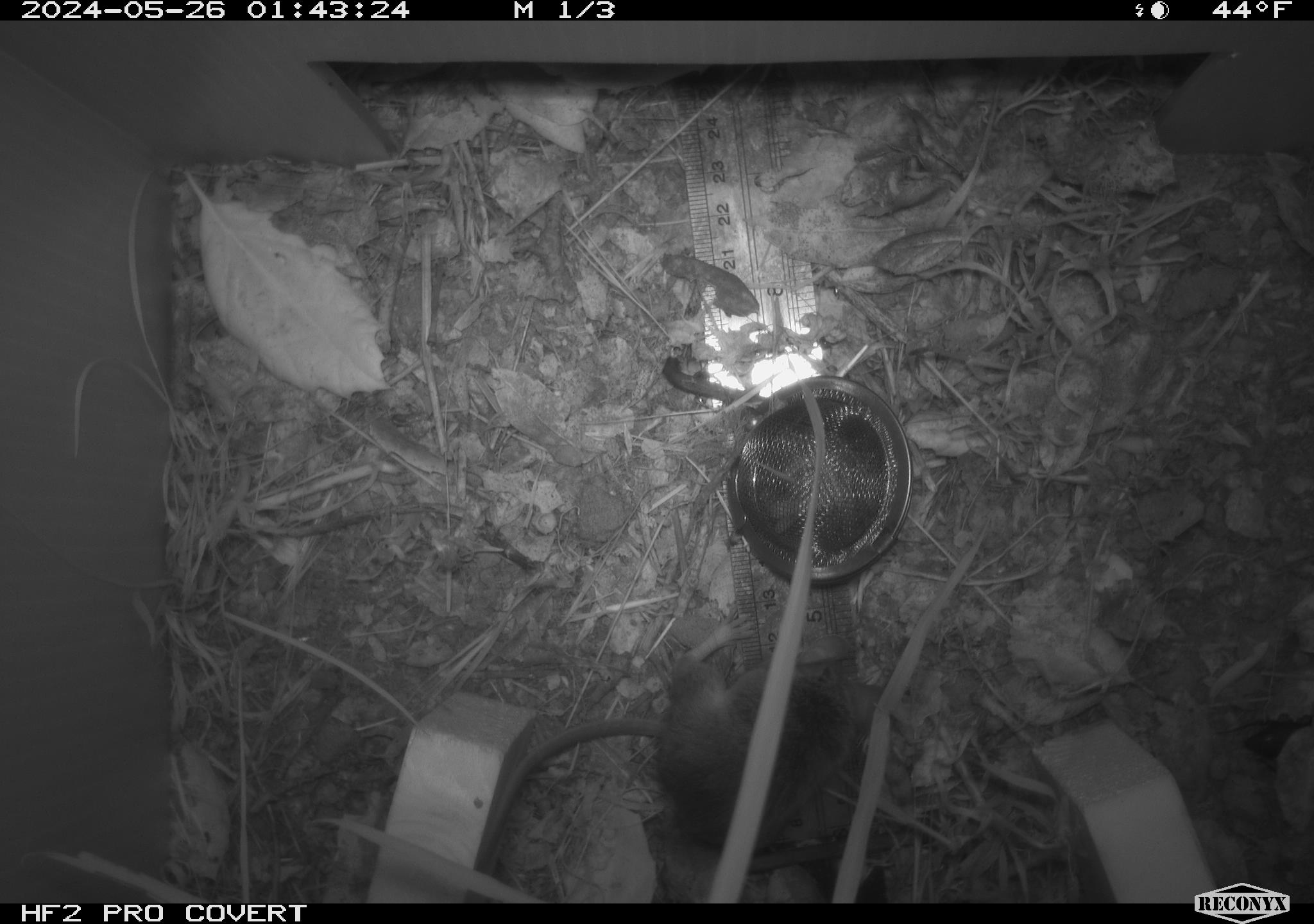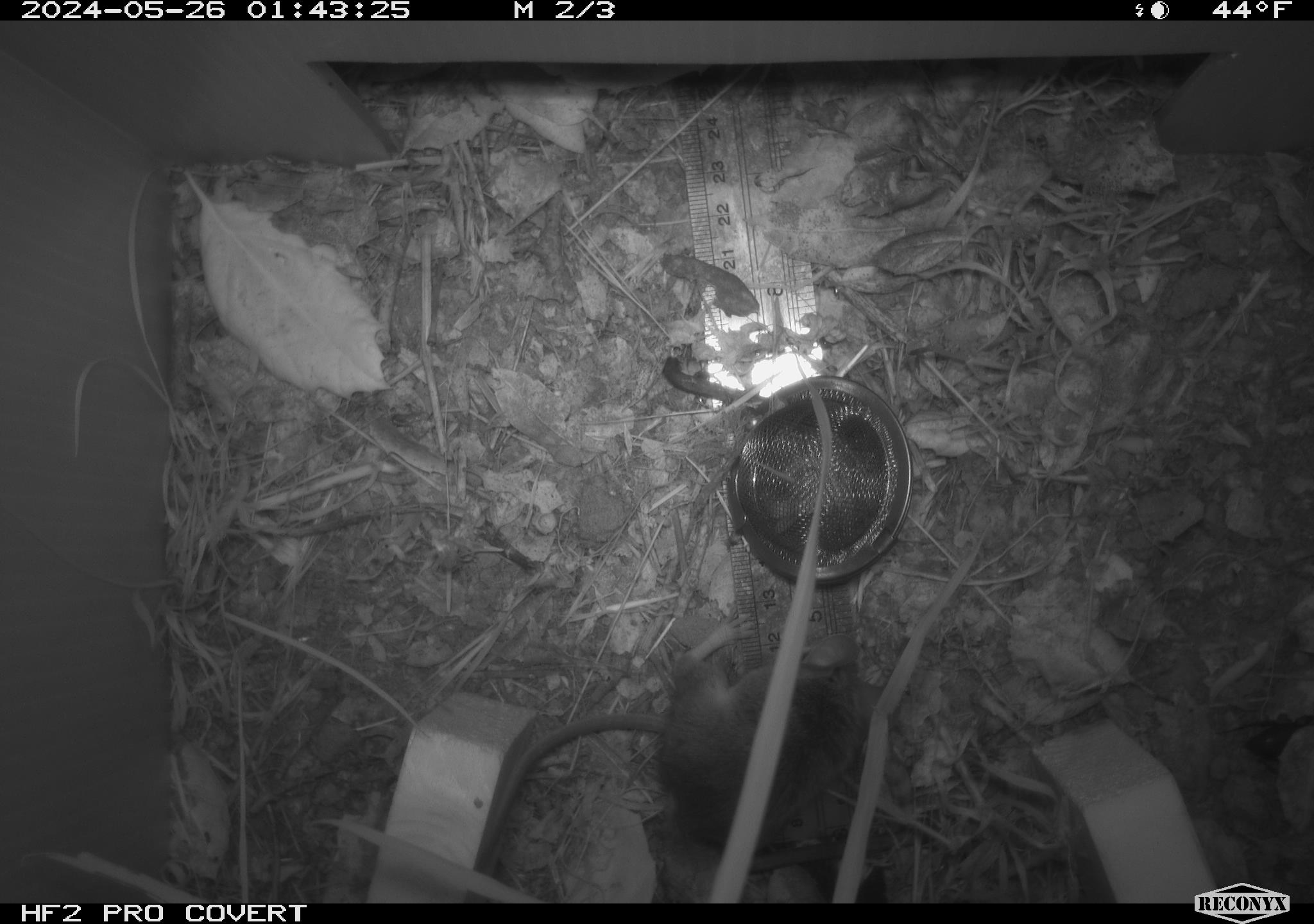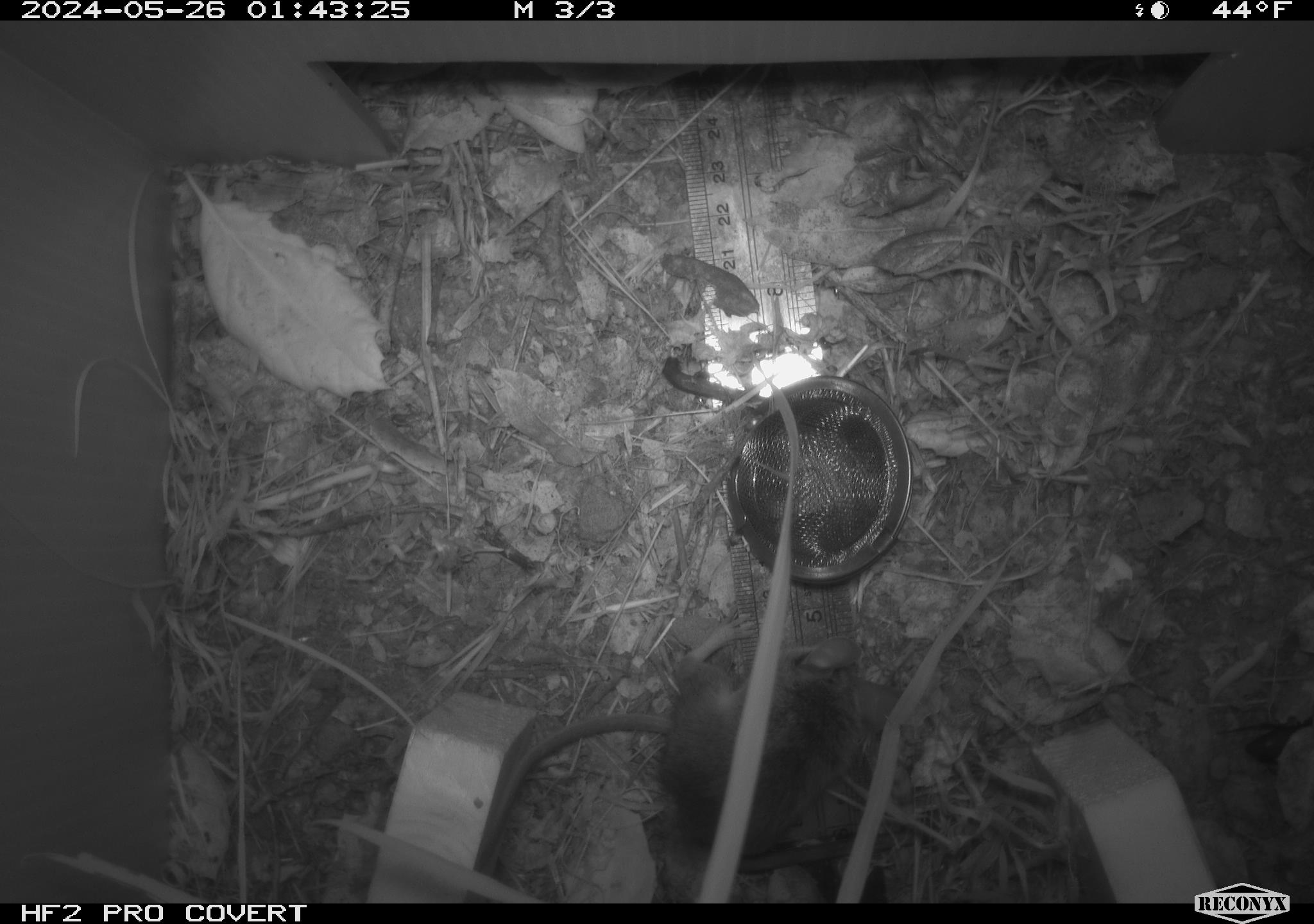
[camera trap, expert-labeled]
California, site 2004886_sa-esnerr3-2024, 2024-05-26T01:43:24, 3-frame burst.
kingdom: Animalia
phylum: Chordata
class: Mammalia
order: Rodentia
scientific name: Rodentia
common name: rodent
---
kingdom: Animalia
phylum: Arthropoda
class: Insecta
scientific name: Insecta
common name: insect